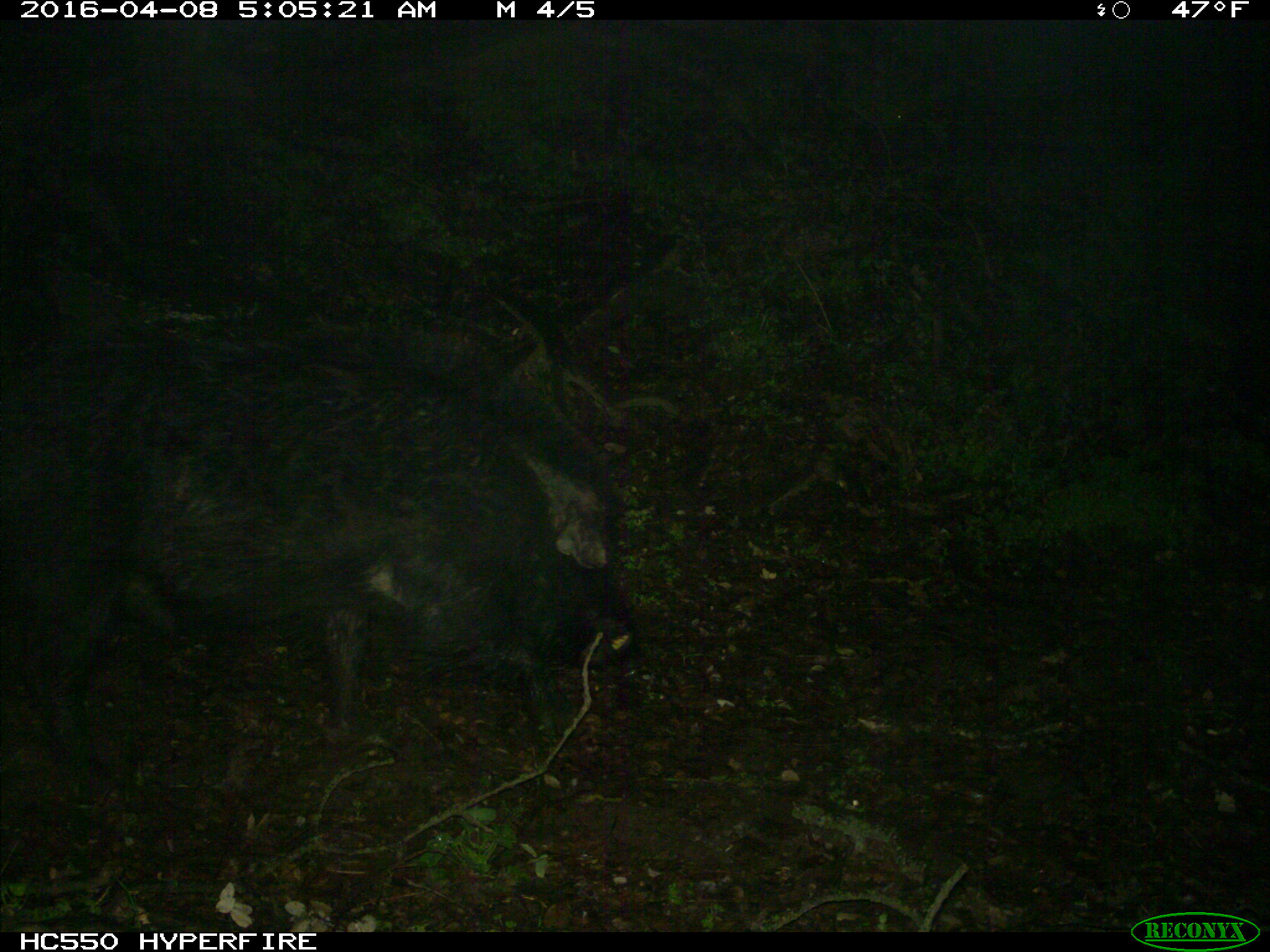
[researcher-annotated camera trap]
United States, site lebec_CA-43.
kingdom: Animalia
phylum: Chordata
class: Mammalia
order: Artiodactyla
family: Suidae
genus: Sus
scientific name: Sus scrofa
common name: wild boar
Sus scrofa (wild boar).